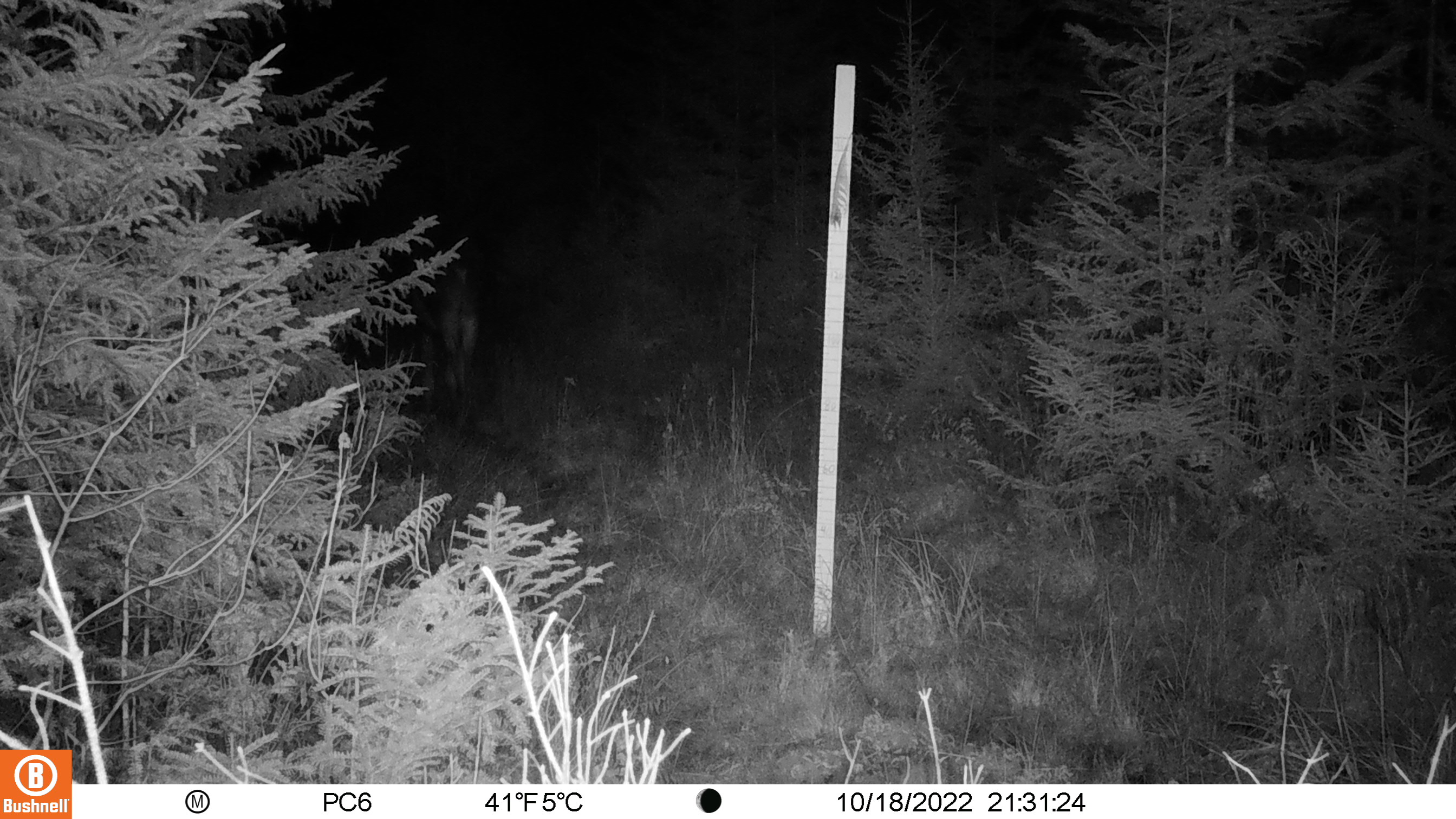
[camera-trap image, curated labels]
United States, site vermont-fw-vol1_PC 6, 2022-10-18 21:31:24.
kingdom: Animalia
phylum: Chordata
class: Mammalia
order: Artiodactyla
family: Cervidae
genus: Alces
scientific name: Alces alces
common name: moose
Moose (Alces alces).